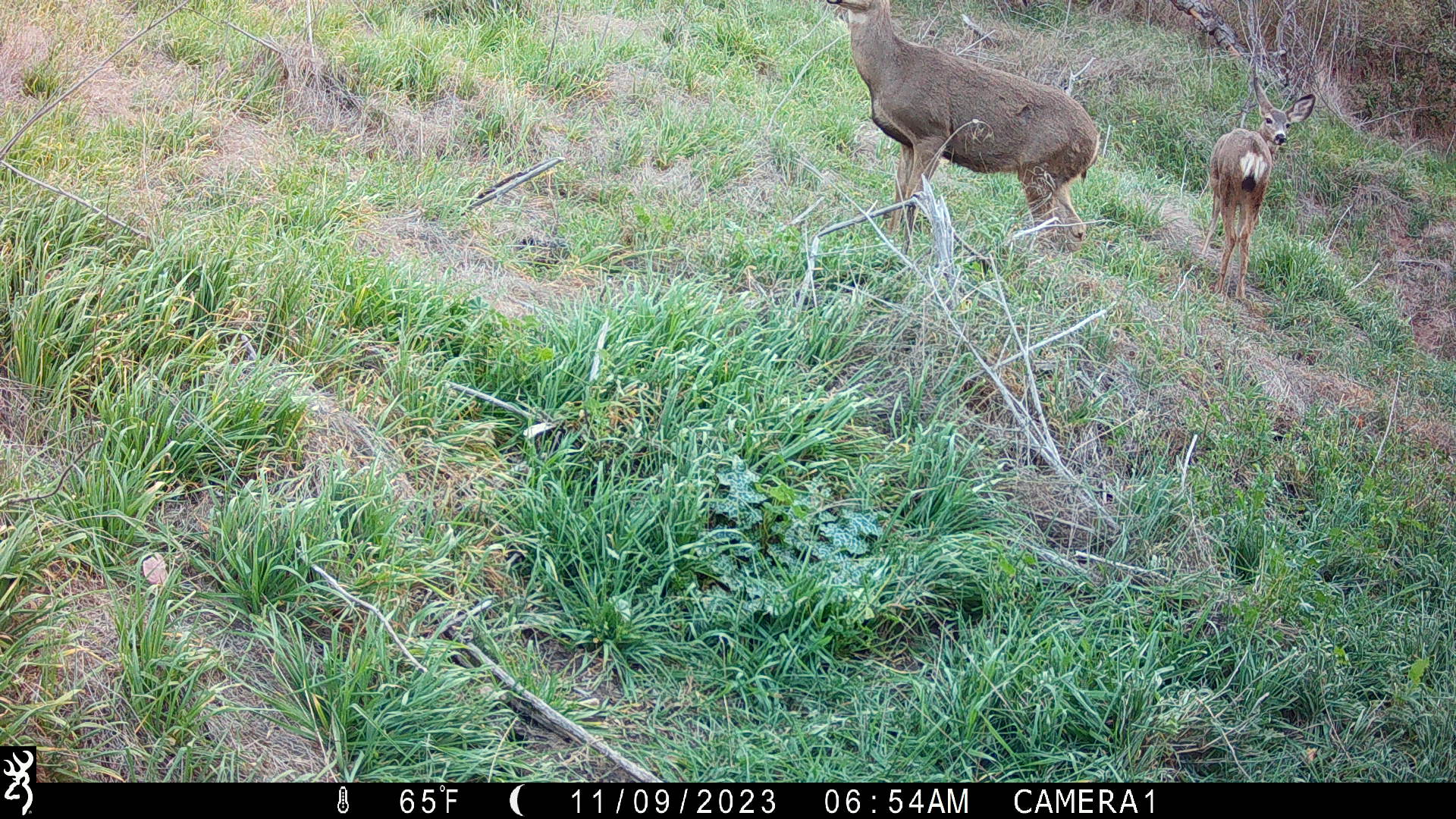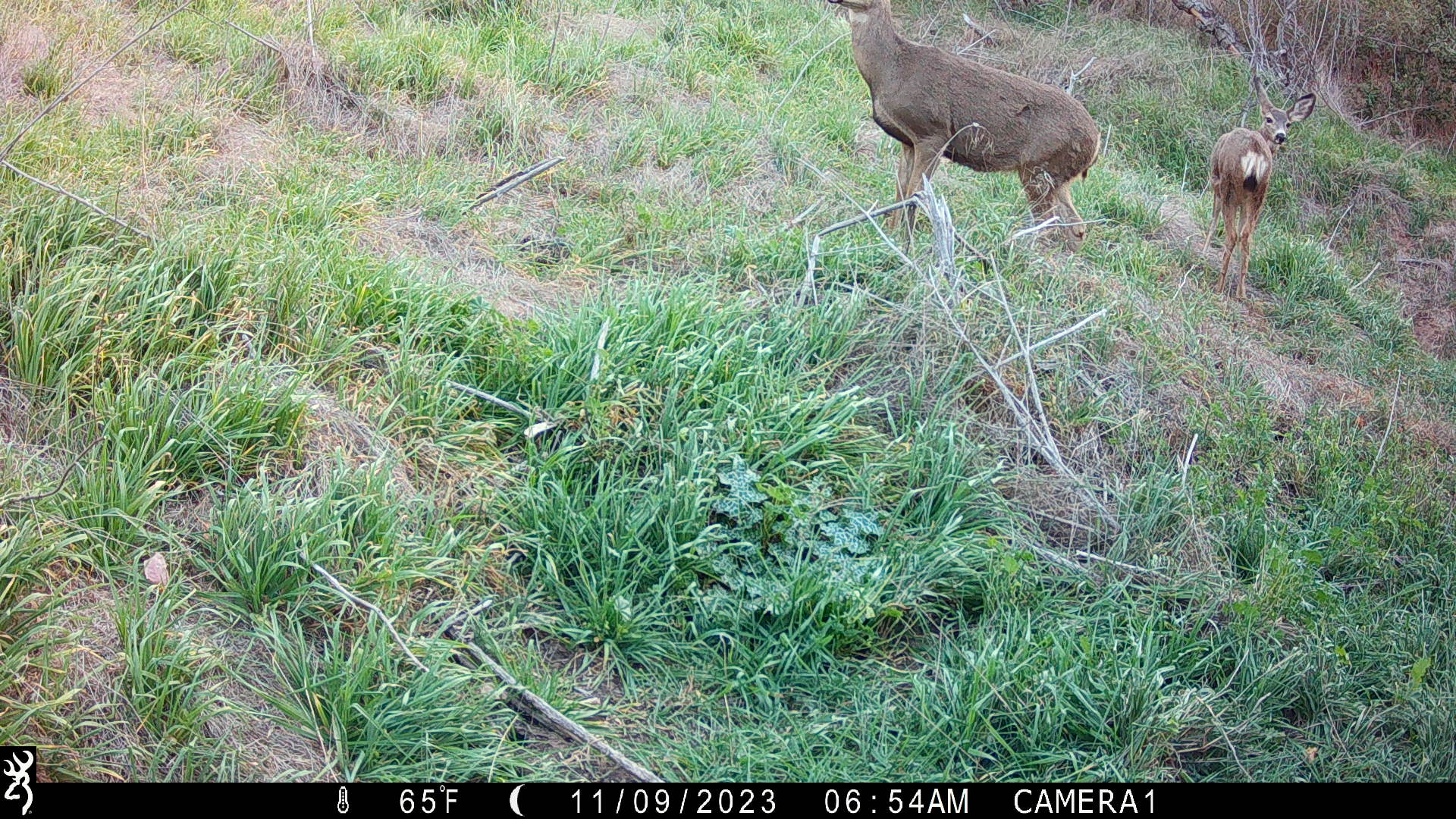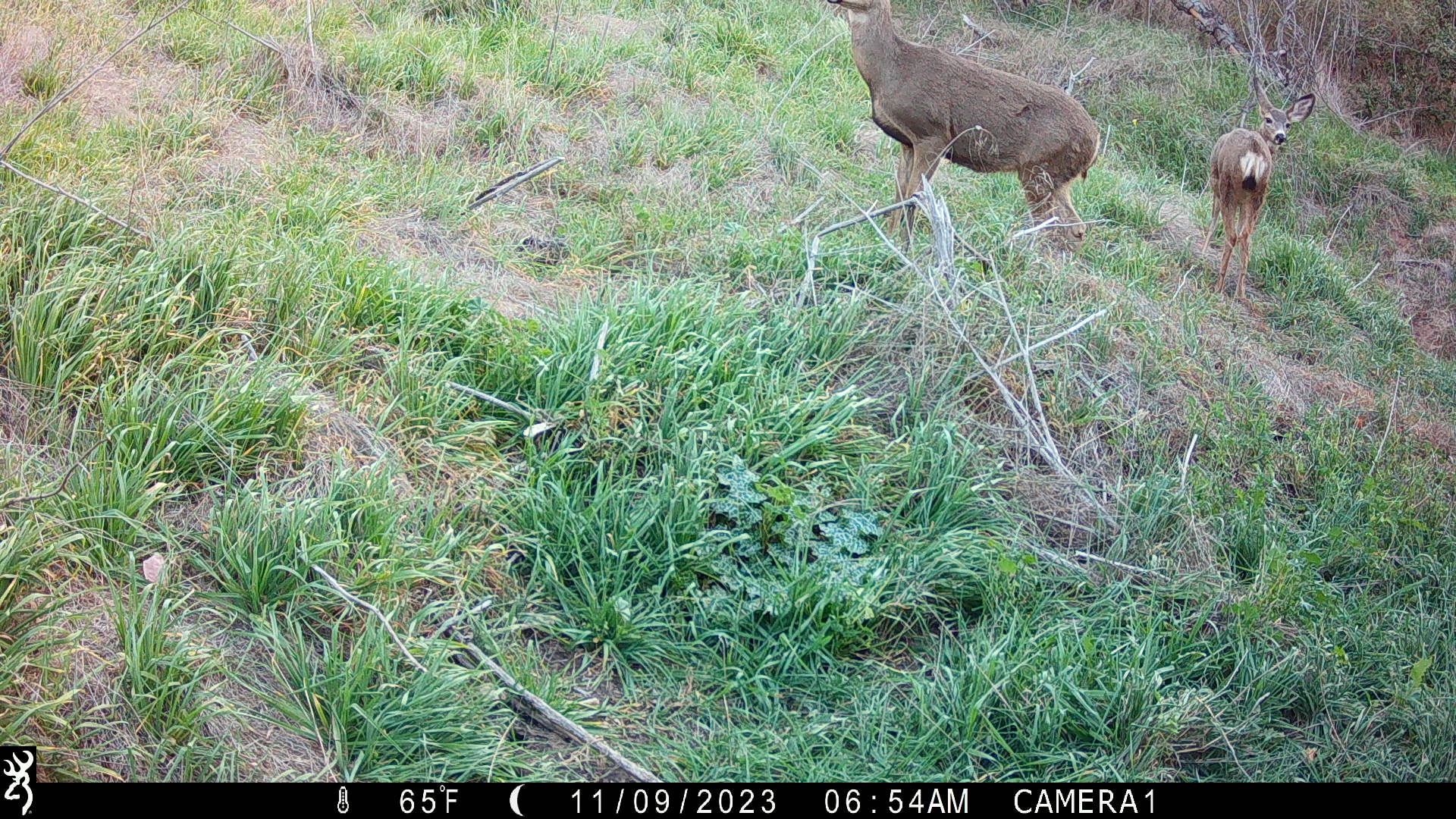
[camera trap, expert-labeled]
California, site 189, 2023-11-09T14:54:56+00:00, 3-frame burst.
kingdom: Animalia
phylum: Chordata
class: Mammalia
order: Artiodactyla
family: Cervidae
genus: Odocoileus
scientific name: Odocoileus hemionus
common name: mule deer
Mule deer (Odocoileus hemionus).